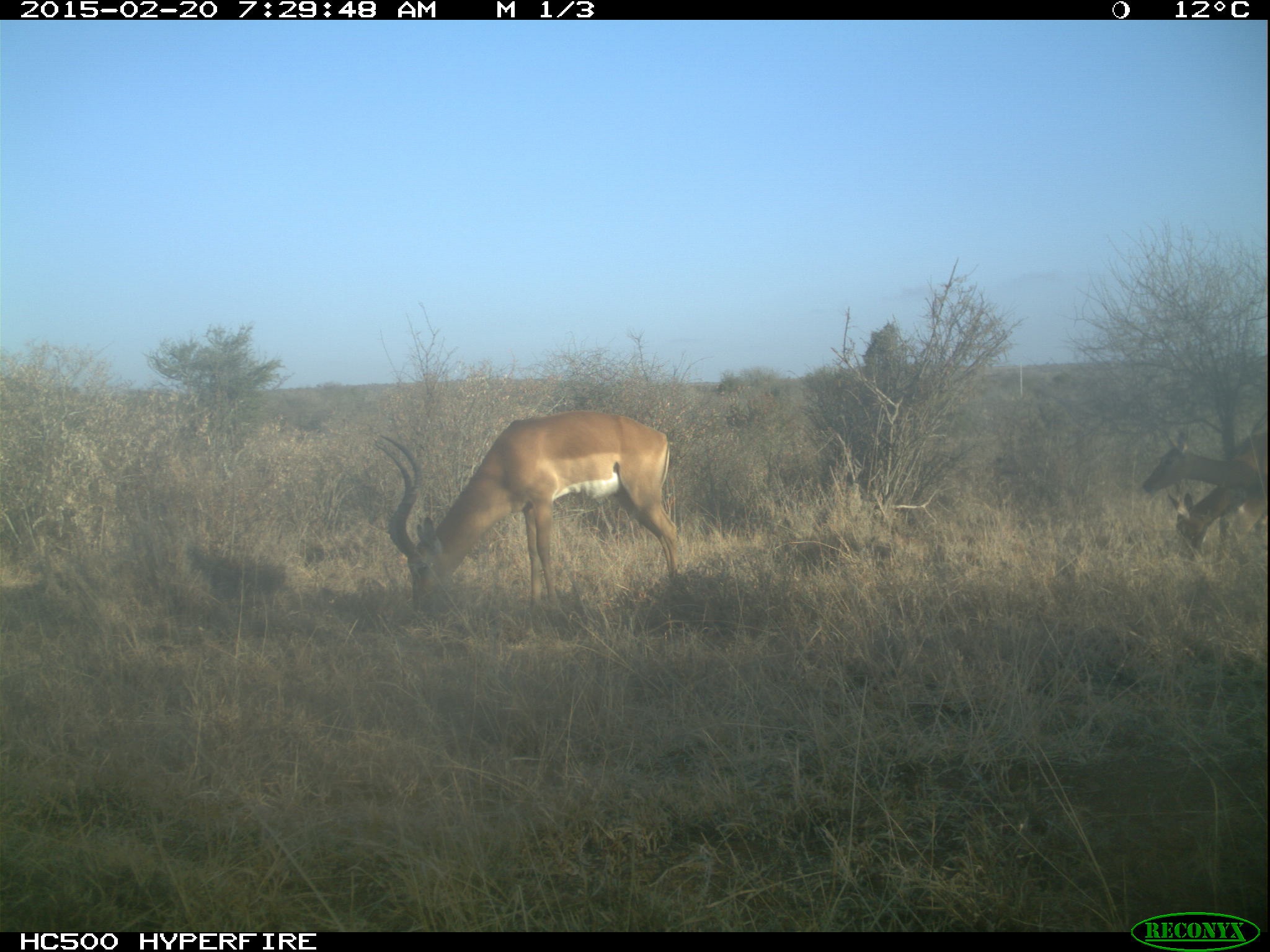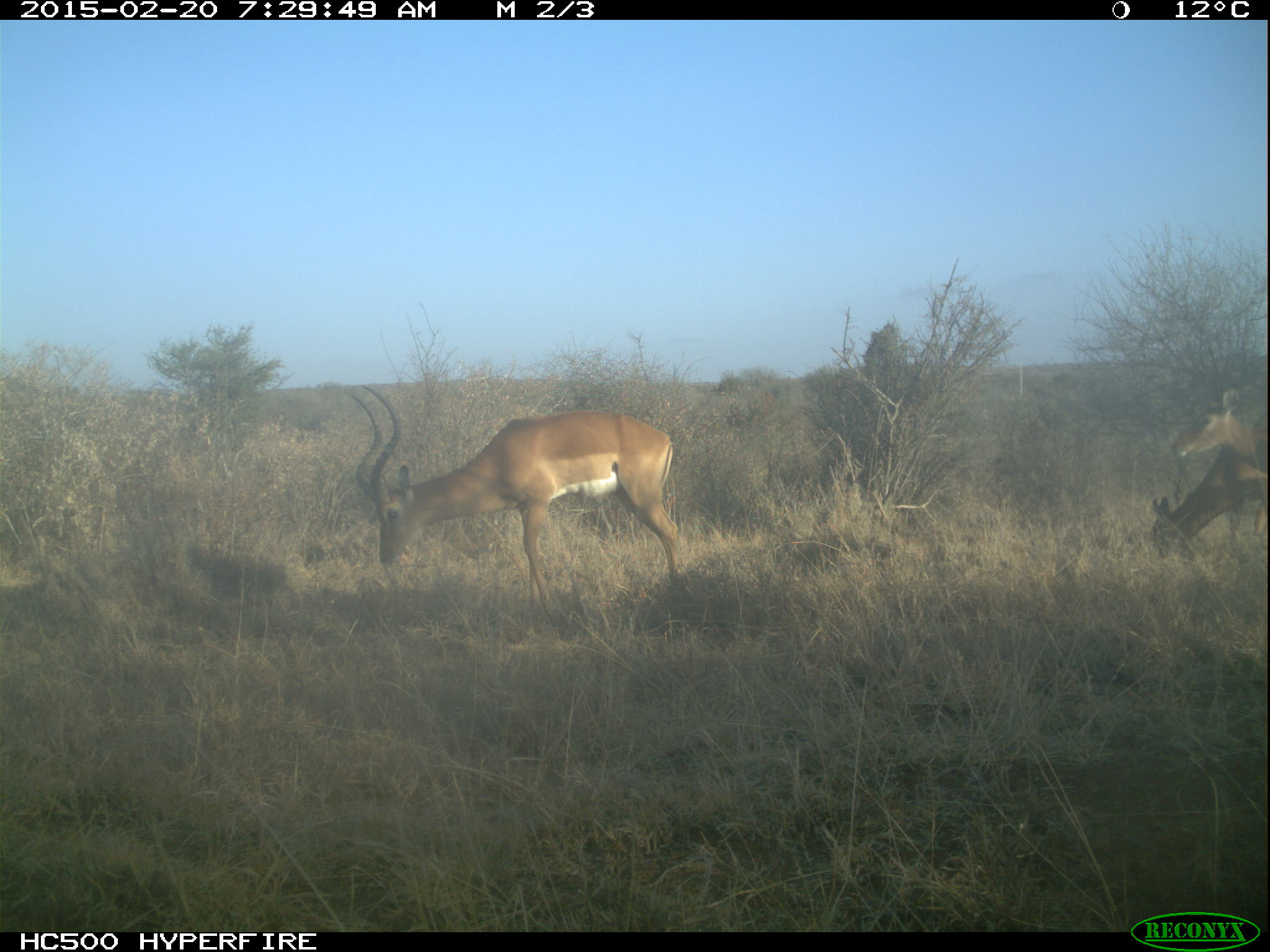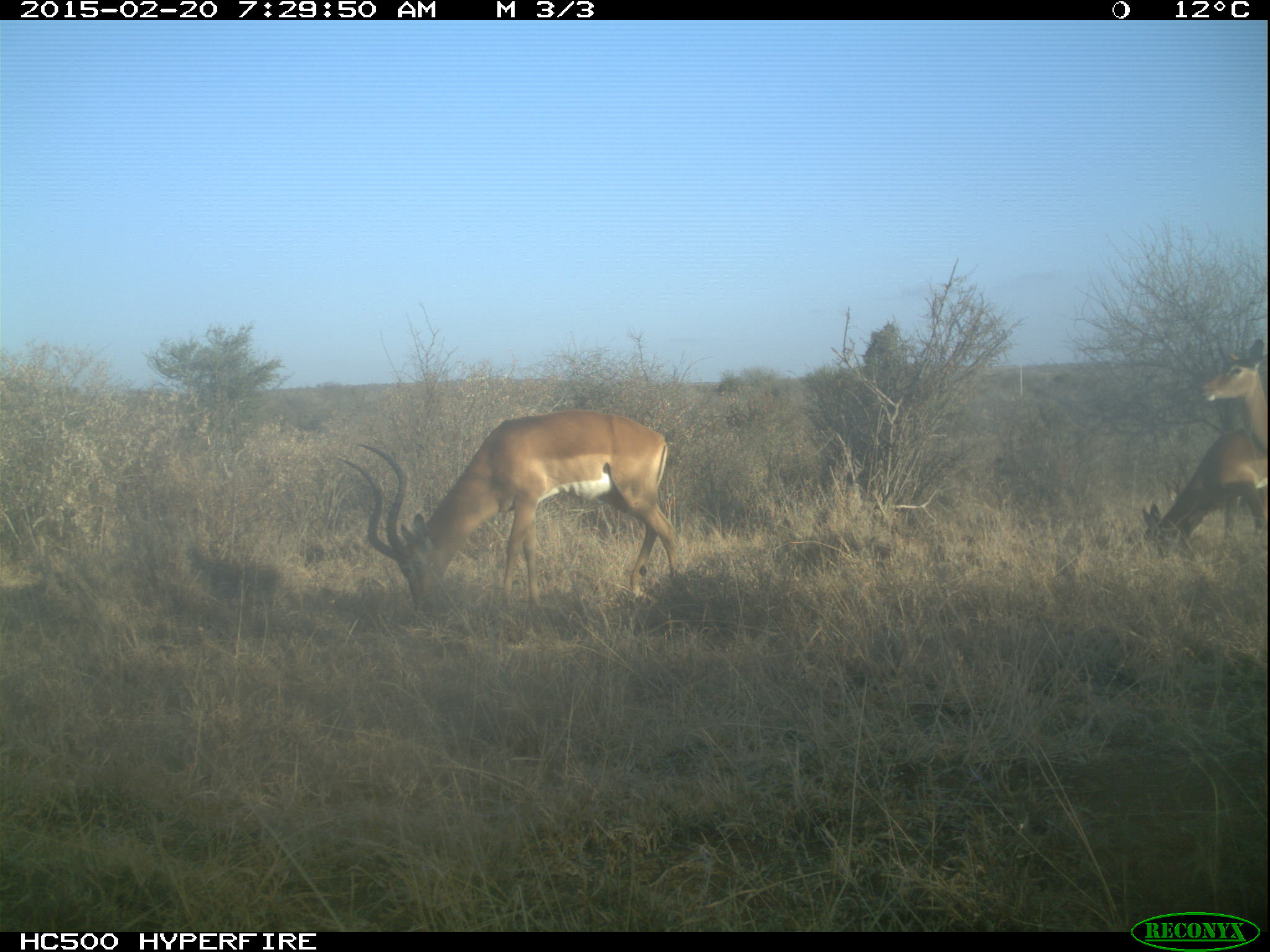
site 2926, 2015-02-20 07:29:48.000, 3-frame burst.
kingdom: Animalia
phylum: Chordata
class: Mammalia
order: Artiodactyla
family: Bovidae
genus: Aepyceros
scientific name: Aepyceros melampus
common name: impala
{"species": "Aepyceros melampus (impala)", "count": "8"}